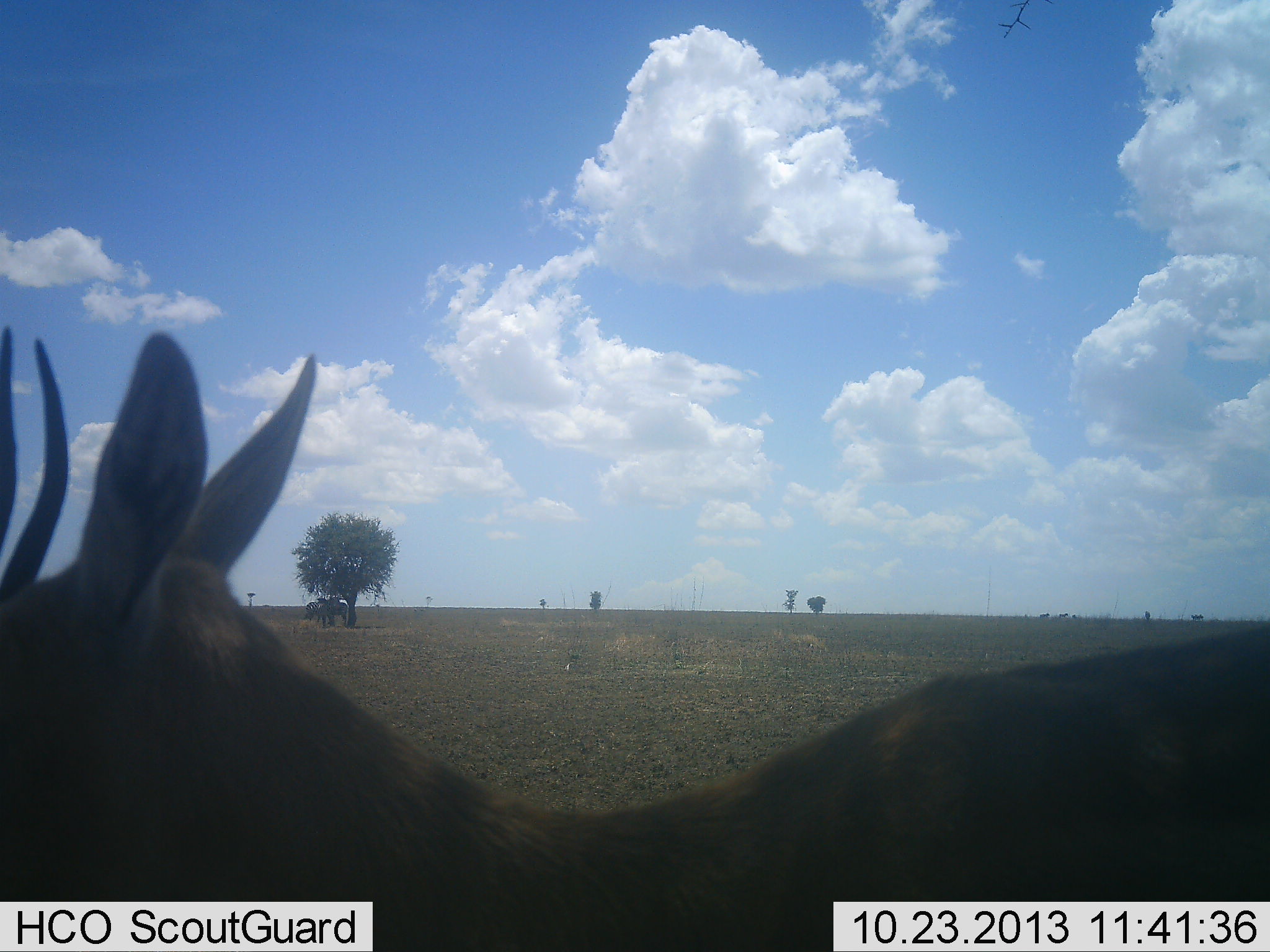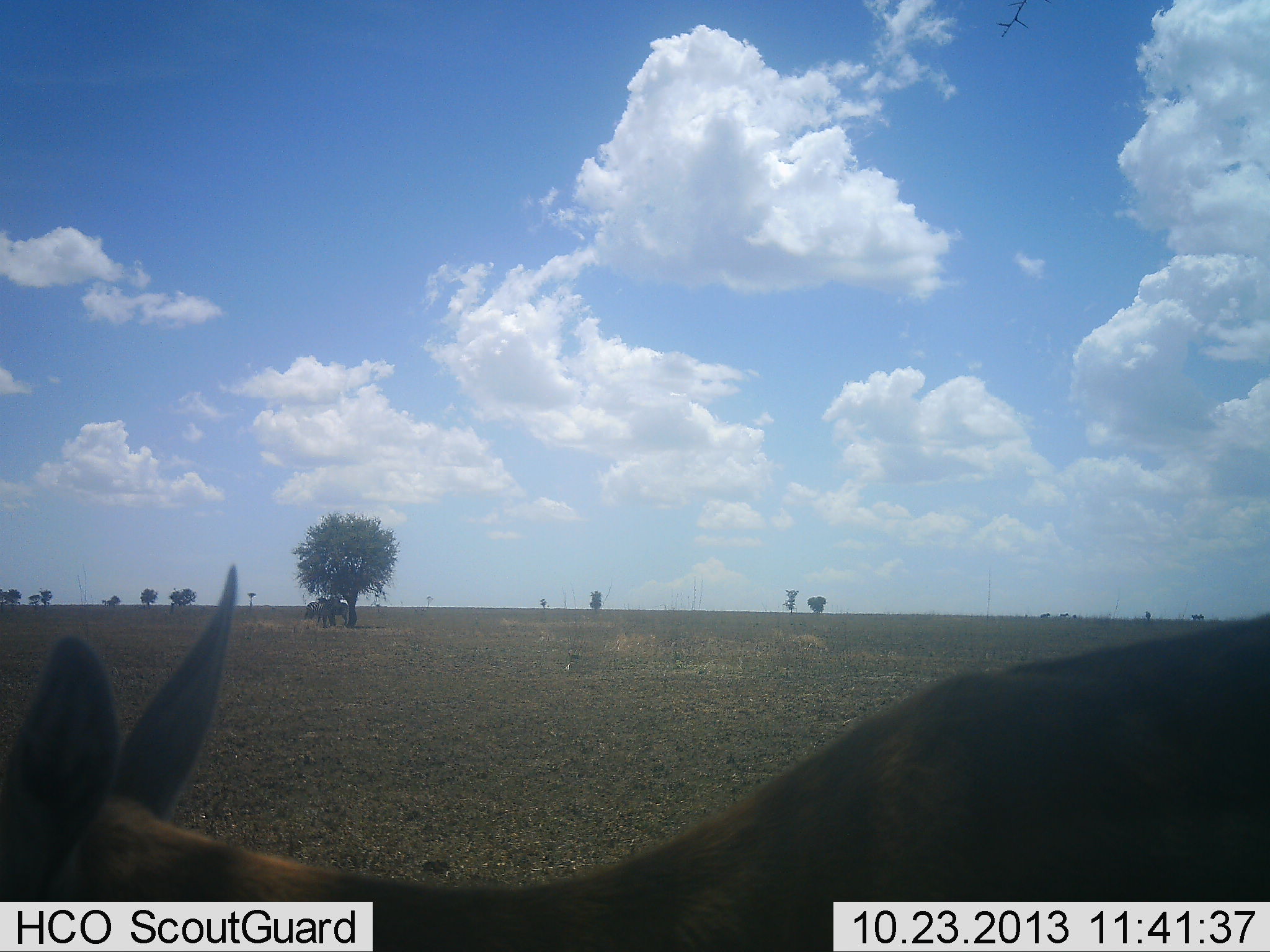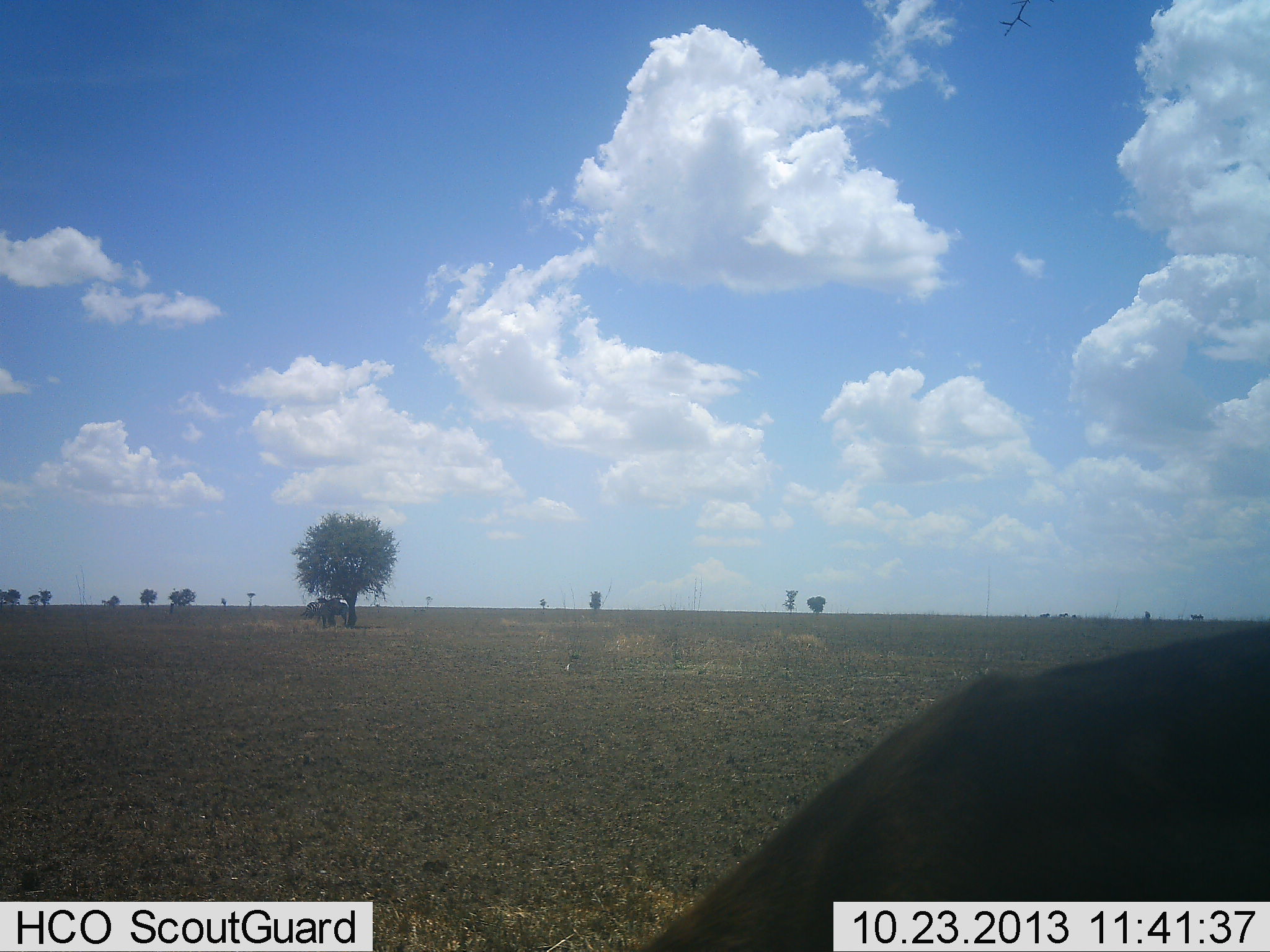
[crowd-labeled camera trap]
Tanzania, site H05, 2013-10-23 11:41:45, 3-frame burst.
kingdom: Animalia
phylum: Chordata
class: Mammalia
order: Artiodactyla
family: Bovidae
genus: Eudorcas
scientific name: Eudorcas thomsonii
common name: thomson's gazelle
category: gazellethomsons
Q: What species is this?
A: Gazellethomsons (thomson's gazelle) (Eudorcas thomsonii).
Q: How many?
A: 1.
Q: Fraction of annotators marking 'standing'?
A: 73%.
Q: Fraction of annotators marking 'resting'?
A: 0%.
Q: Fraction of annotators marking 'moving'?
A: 0%.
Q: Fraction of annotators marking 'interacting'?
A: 0%.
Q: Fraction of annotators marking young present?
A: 0%.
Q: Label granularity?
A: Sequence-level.